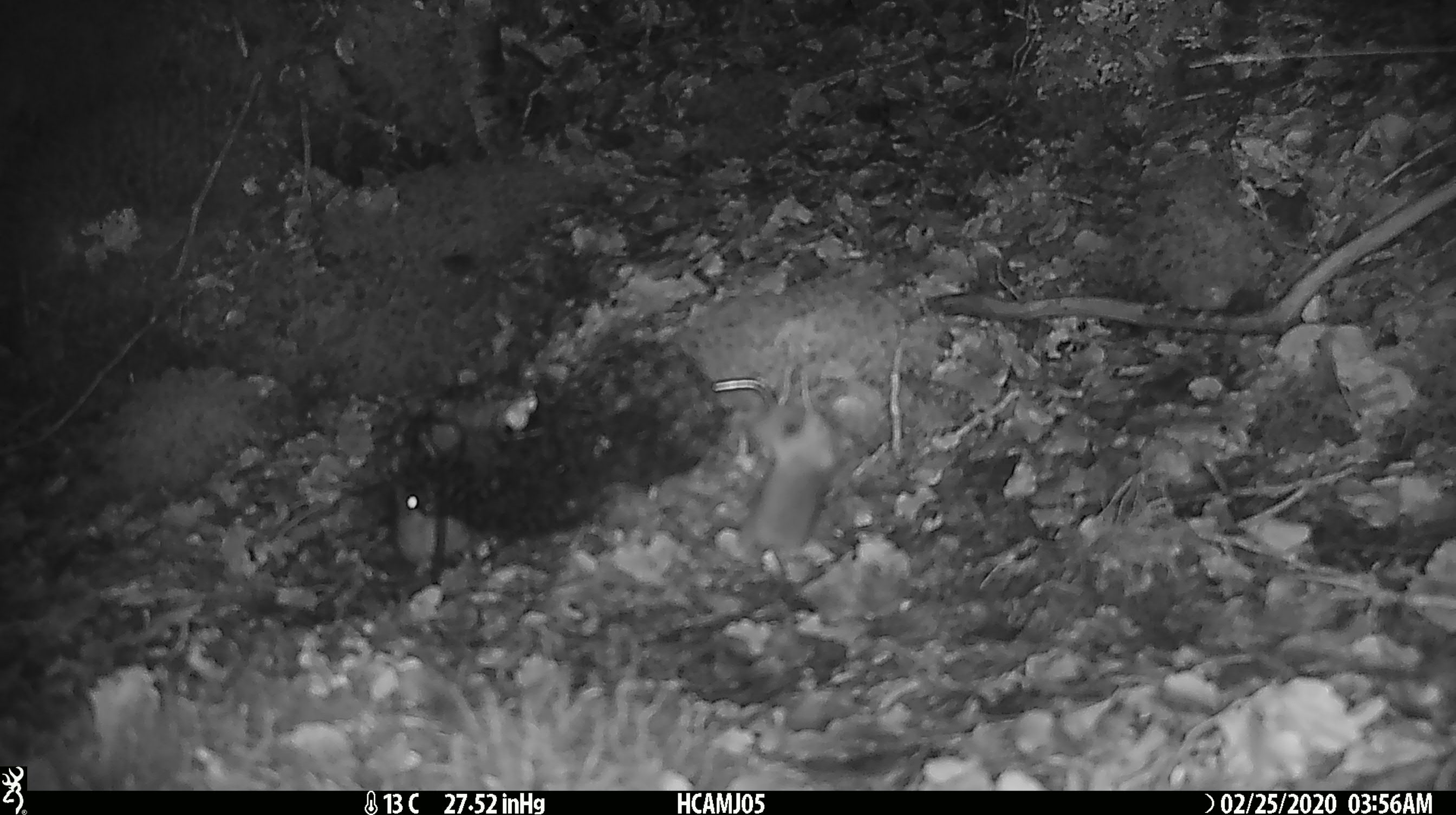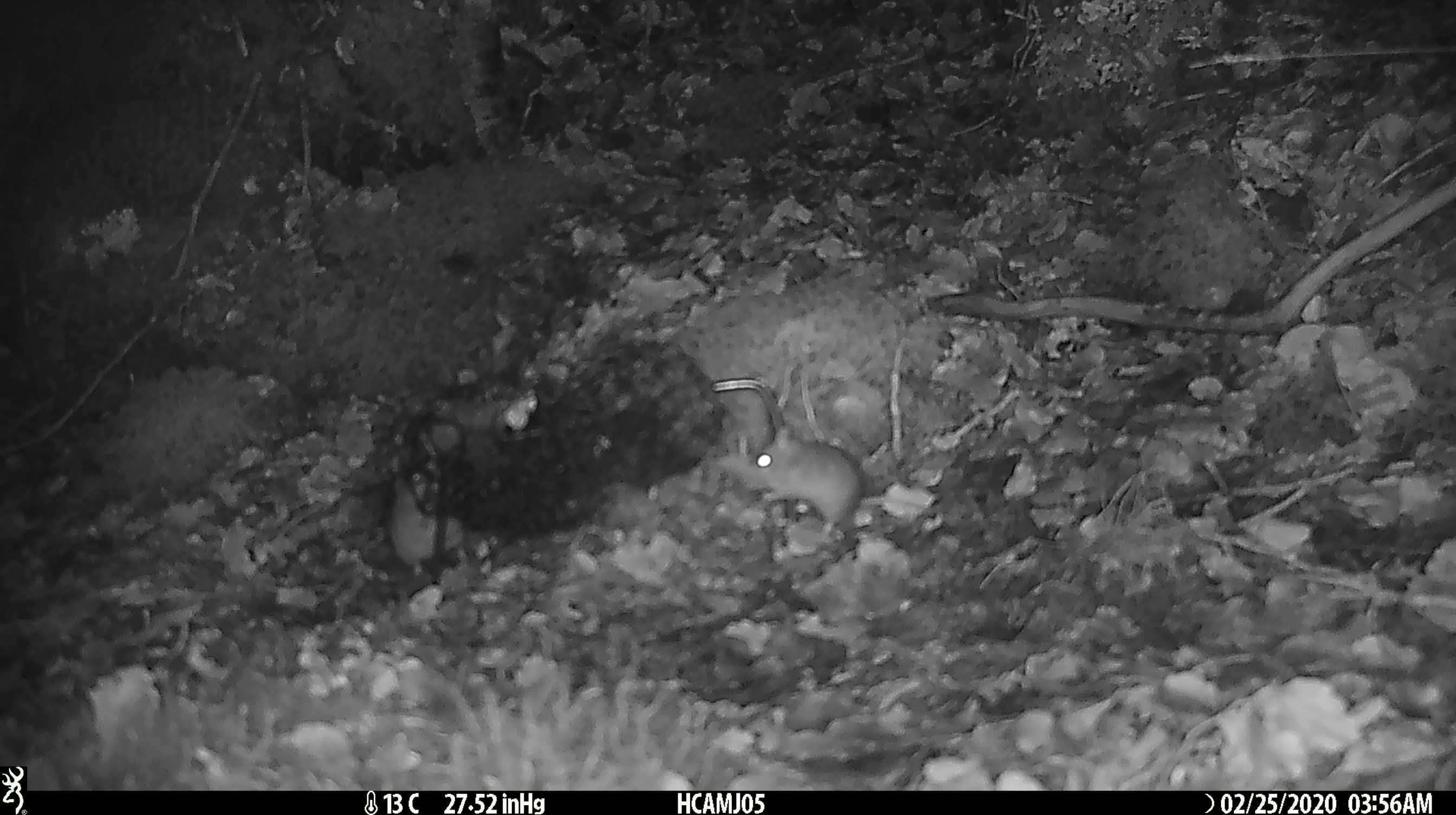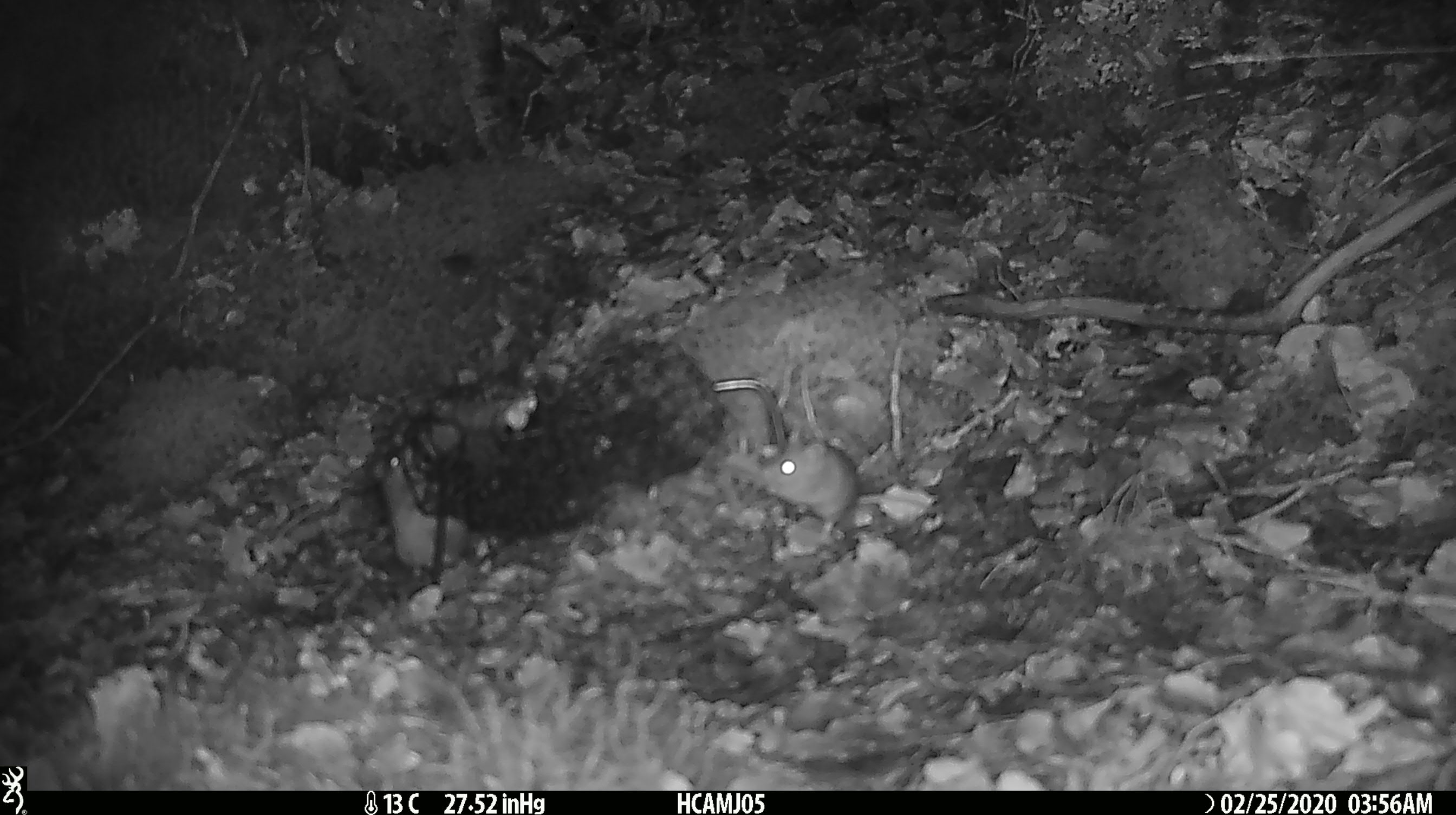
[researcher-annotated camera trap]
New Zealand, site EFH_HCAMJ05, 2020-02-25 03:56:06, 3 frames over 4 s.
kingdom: Animalia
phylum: Chordata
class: Mammalia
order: Rodentia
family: Muridae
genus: Mus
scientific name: Mus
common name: mouse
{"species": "mouse (Mus)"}